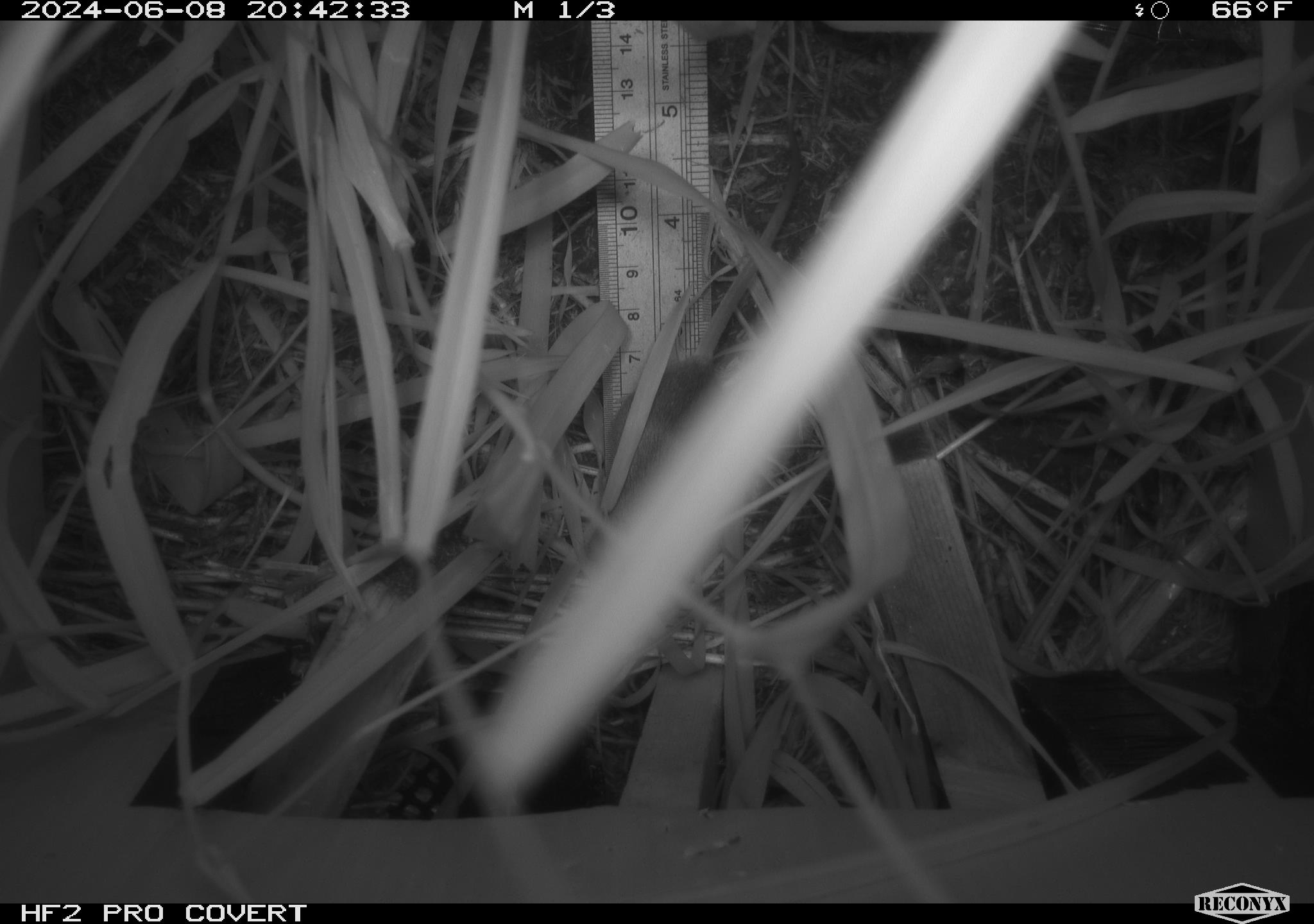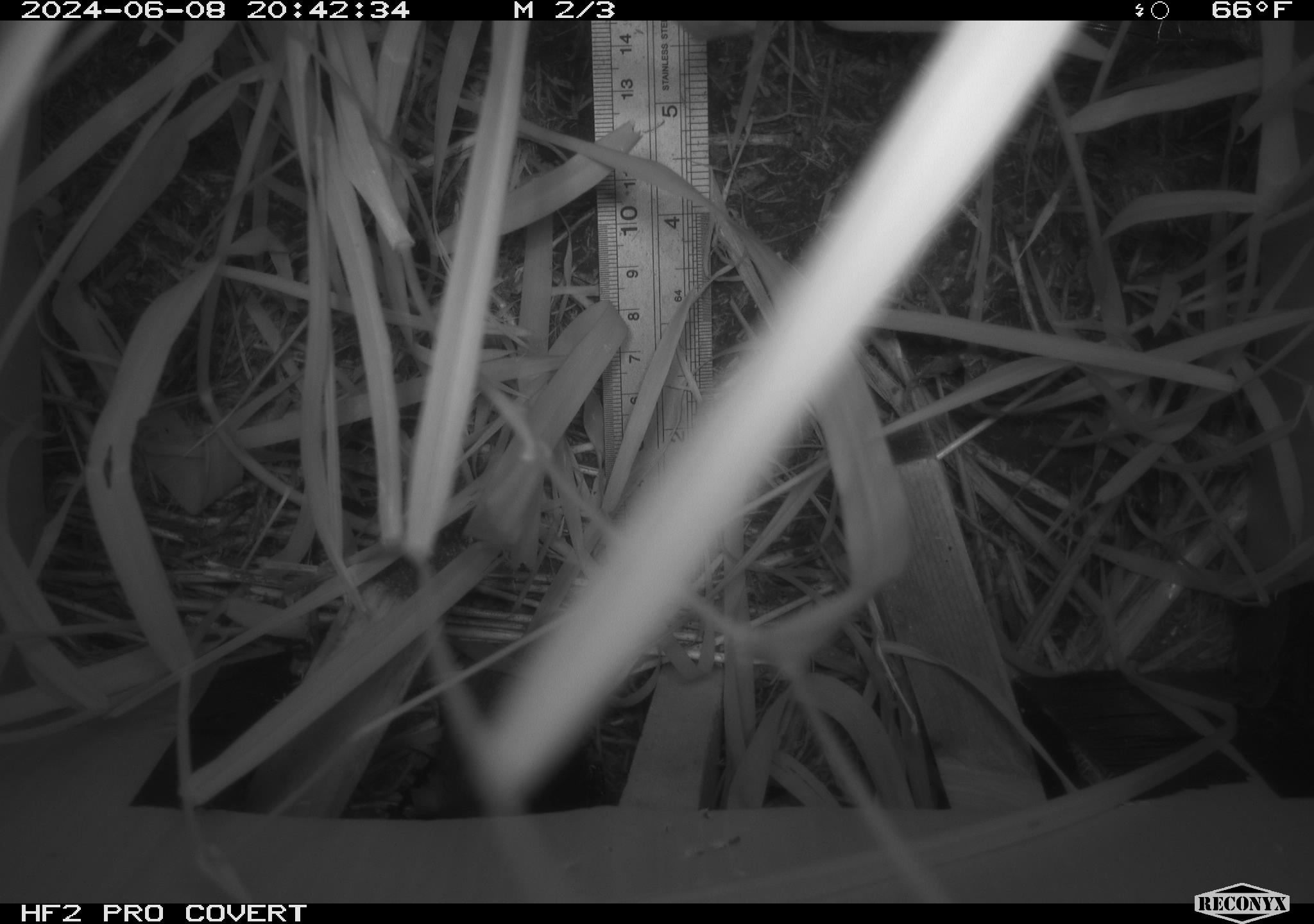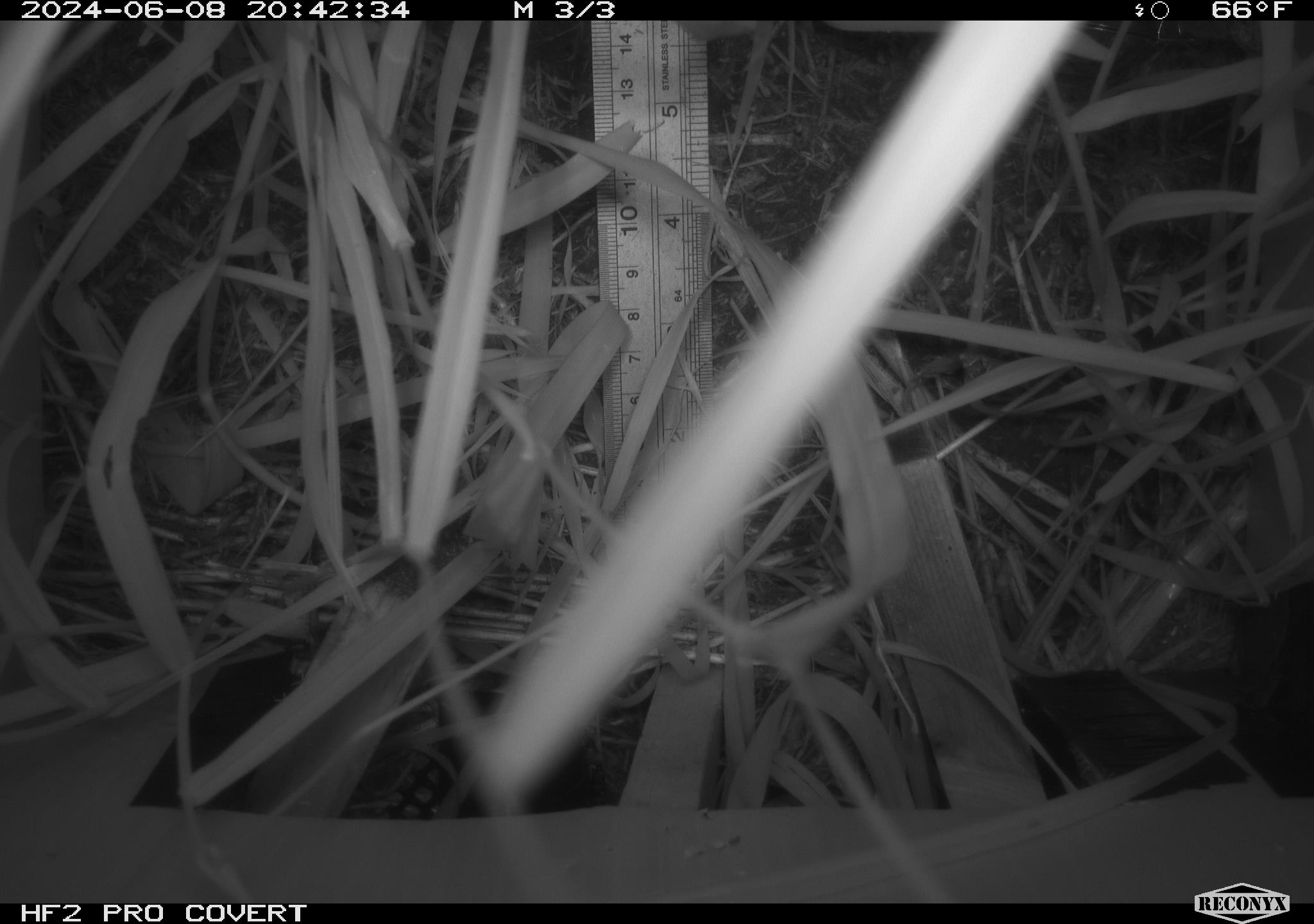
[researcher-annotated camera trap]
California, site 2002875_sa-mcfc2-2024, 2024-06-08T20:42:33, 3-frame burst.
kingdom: Animalia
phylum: Chordata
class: Mammalia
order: Rodentia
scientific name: Rodentia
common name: rodent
Rodent (Rodentia).